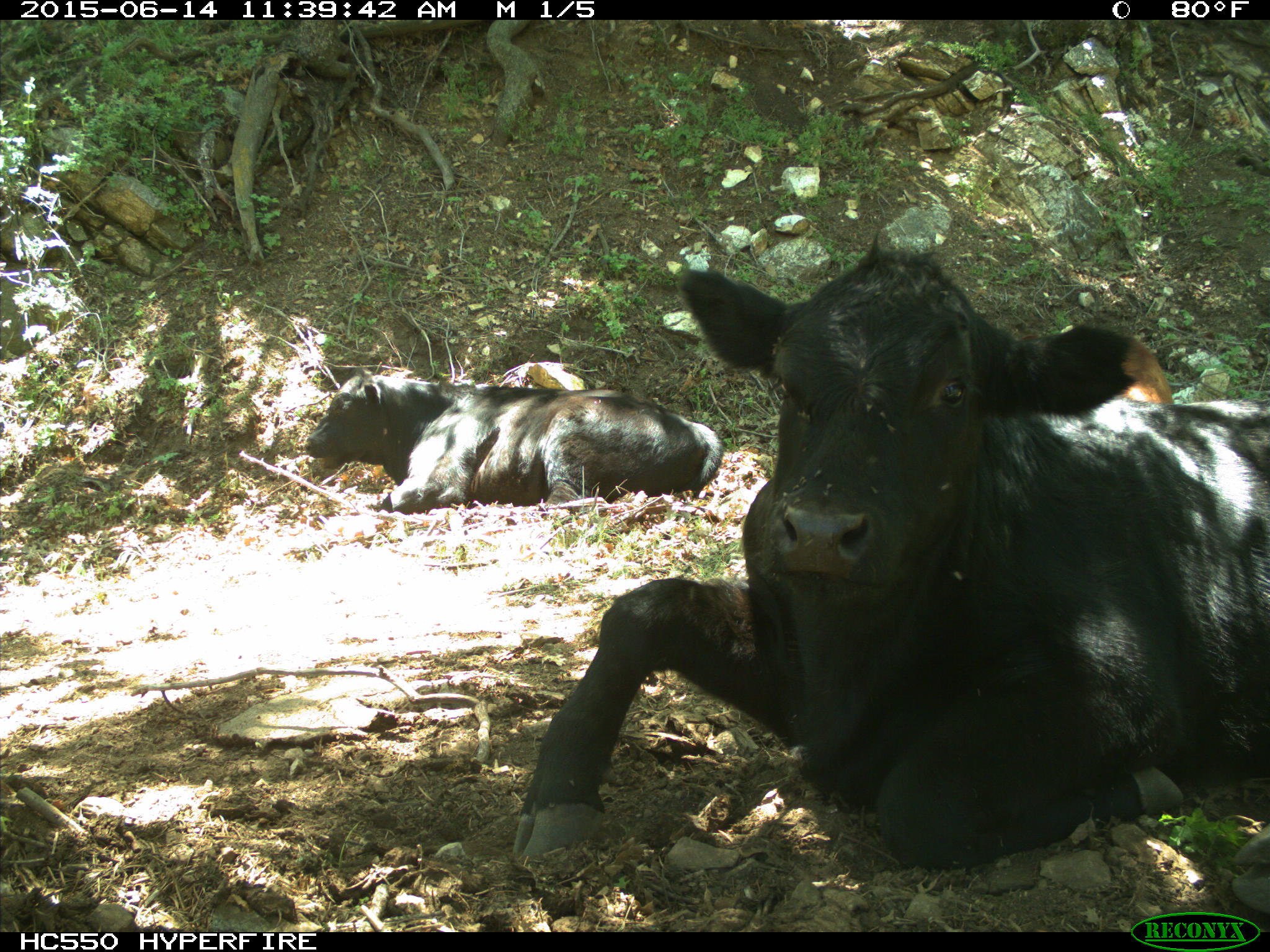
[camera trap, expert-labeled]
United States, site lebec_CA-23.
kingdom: Animalia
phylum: Chordata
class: Mammalia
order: Artiodactyla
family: Bovidae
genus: Bos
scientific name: Bos taurus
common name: domestic cow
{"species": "Bos taurus (domestic cow)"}